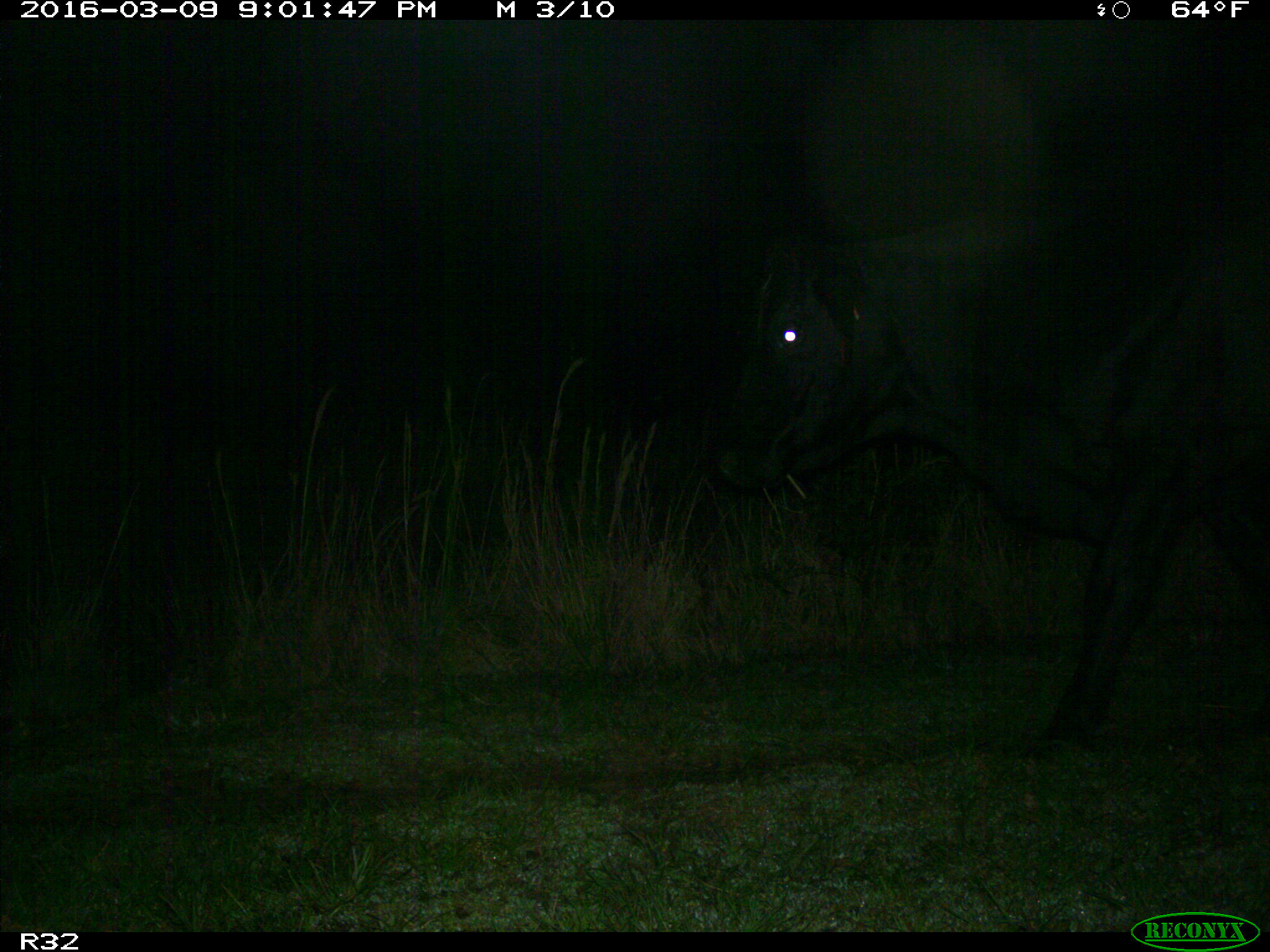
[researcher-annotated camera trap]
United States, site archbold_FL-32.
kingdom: Animalia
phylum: Chordata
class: Mammalia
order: Artiodactyla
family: Bovidae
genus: Bos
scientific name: Bos taurus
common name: domestic cow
Bos taurus (domestic cow).